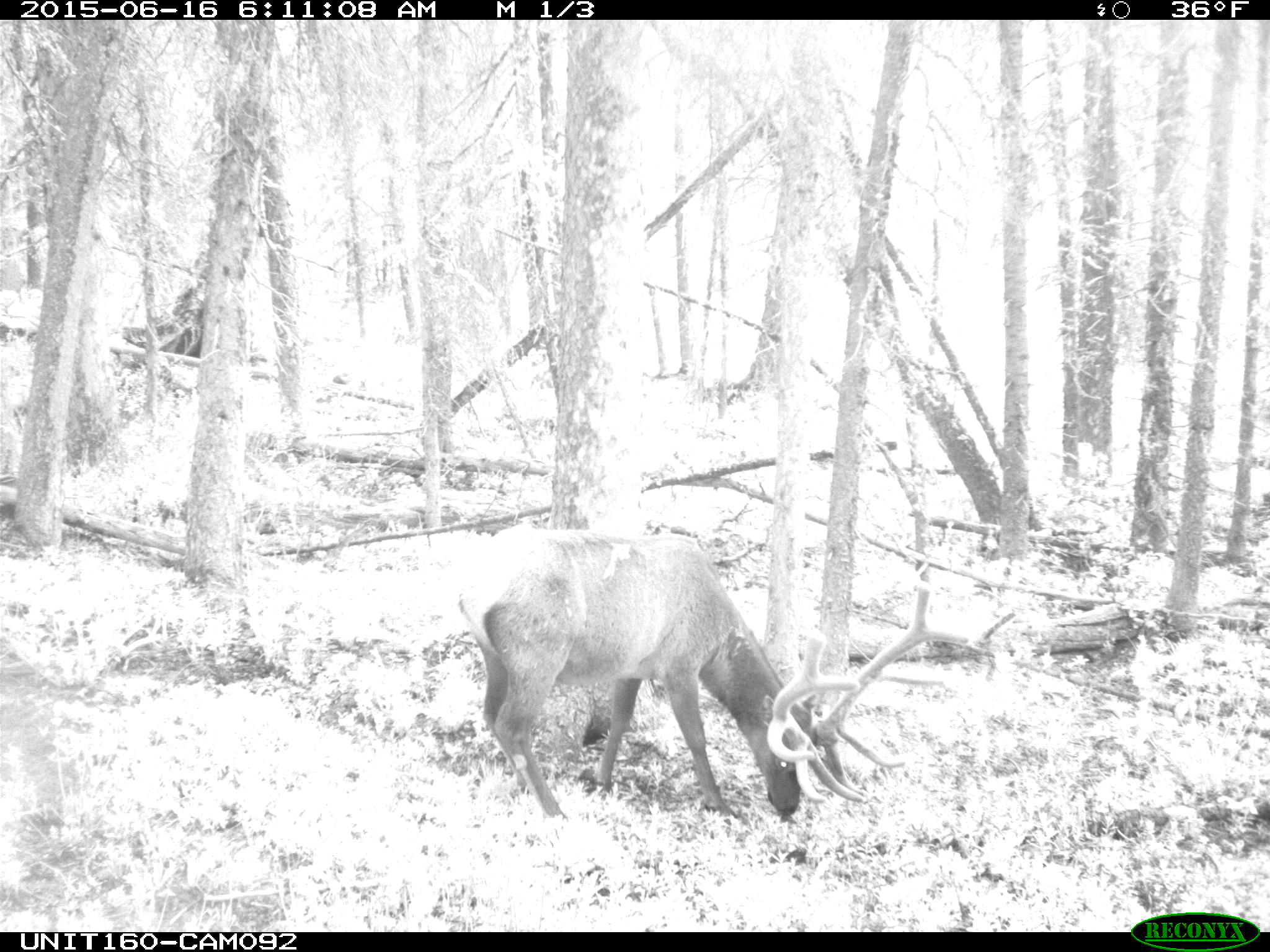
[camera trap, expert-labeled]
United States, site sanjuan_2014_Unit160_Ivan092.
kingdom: Animalia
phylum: Chordata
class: Mammalia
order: Artiodactyla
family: Cervidae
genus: Cervus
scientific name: Cervus elaphus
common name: red deer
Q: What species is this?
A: Cervus elaphus (red deer).